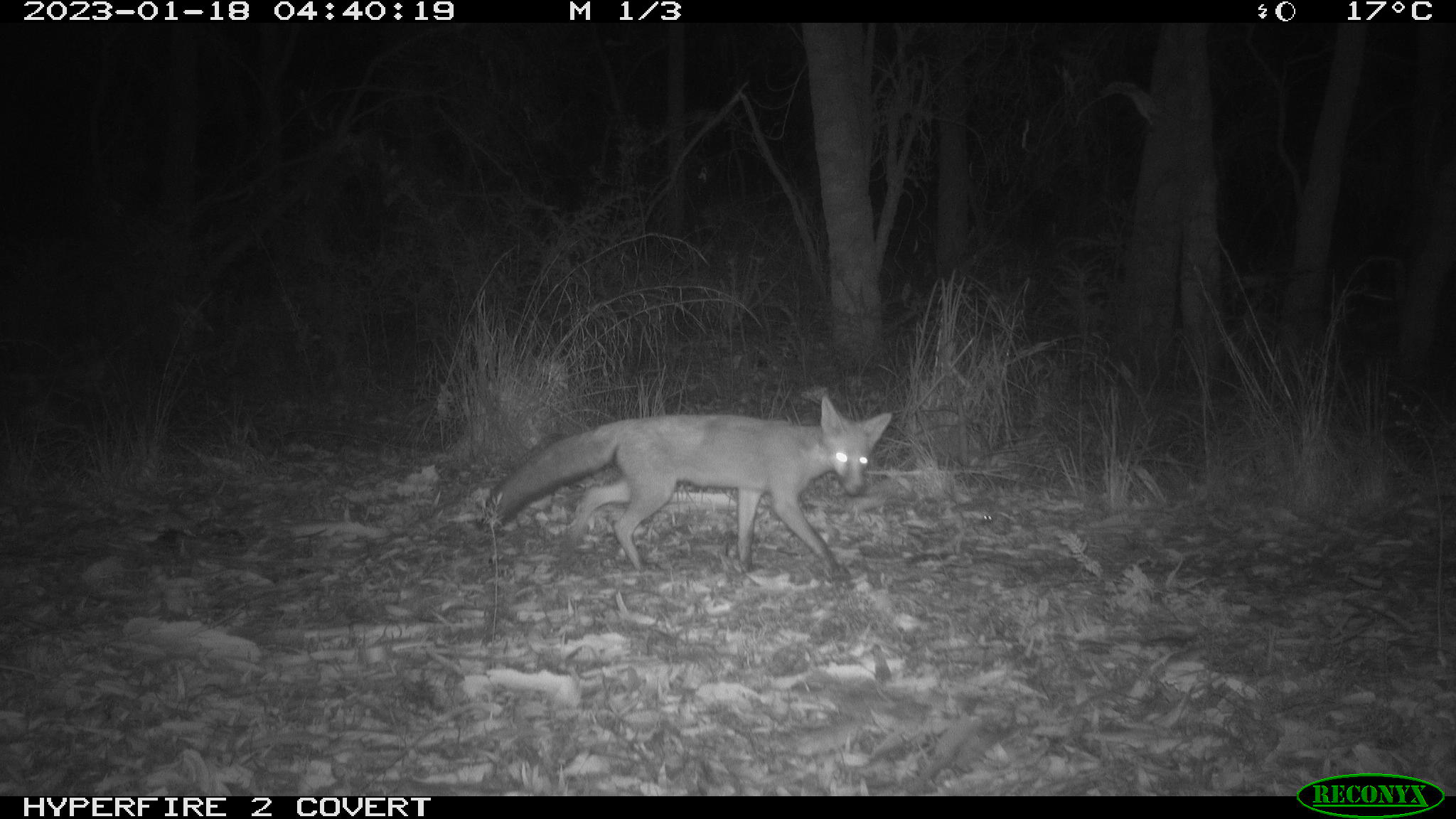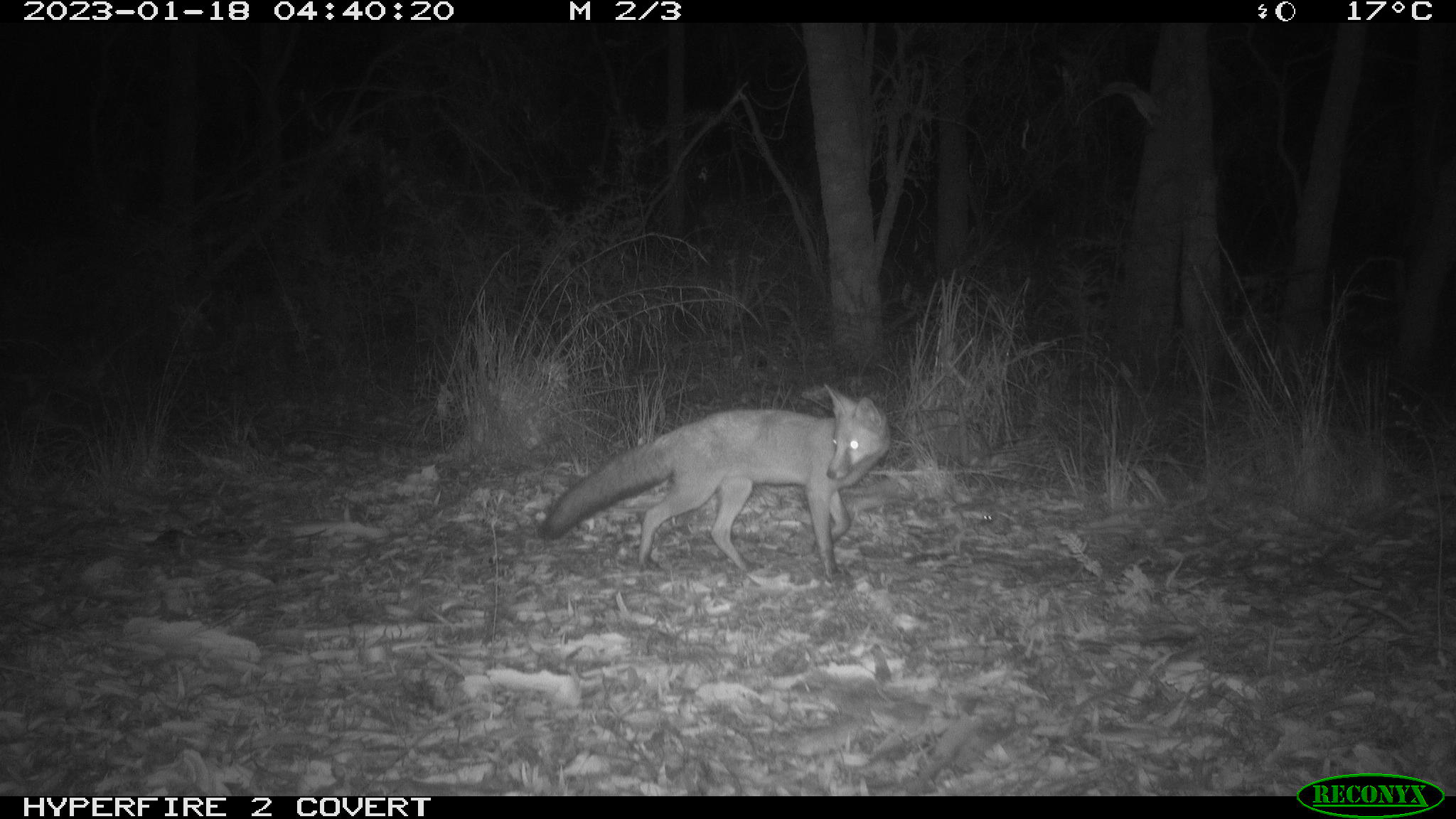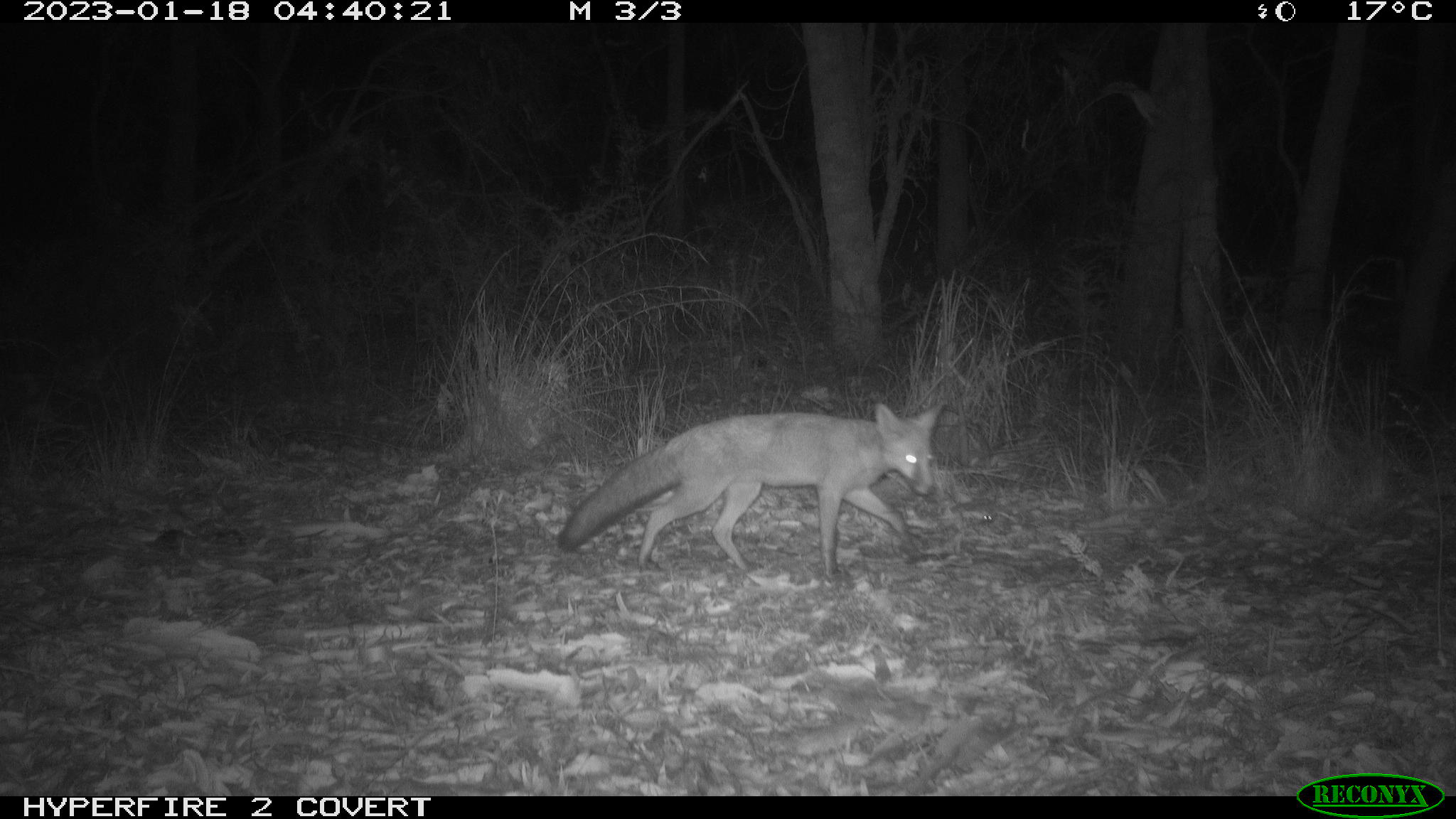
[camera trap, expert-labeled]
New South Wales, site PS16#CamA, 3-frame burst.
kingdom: Animalia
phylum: Chordata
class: Mammalia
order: Carnivora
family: Canidae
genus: Vulpes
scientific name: Vulpes vulpes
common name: red fox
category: fox